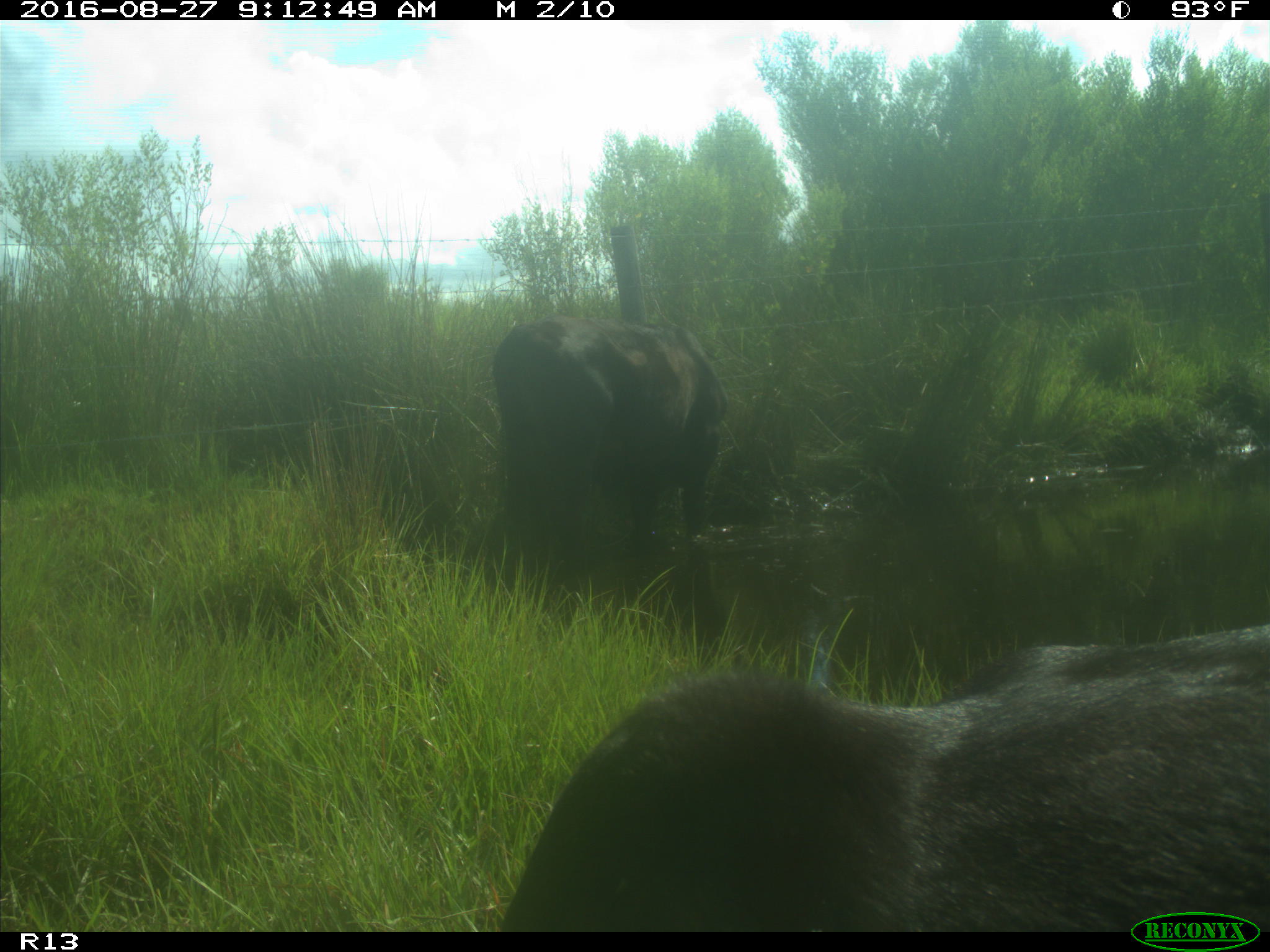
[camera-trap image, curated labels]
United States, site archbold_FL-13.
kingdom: Animalia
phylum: Chordata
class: Mammalia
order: Artiodactyla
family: Bovidae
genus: Bos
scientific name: Bos taurus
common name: domestic cow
Bos taurus (domestic cow).